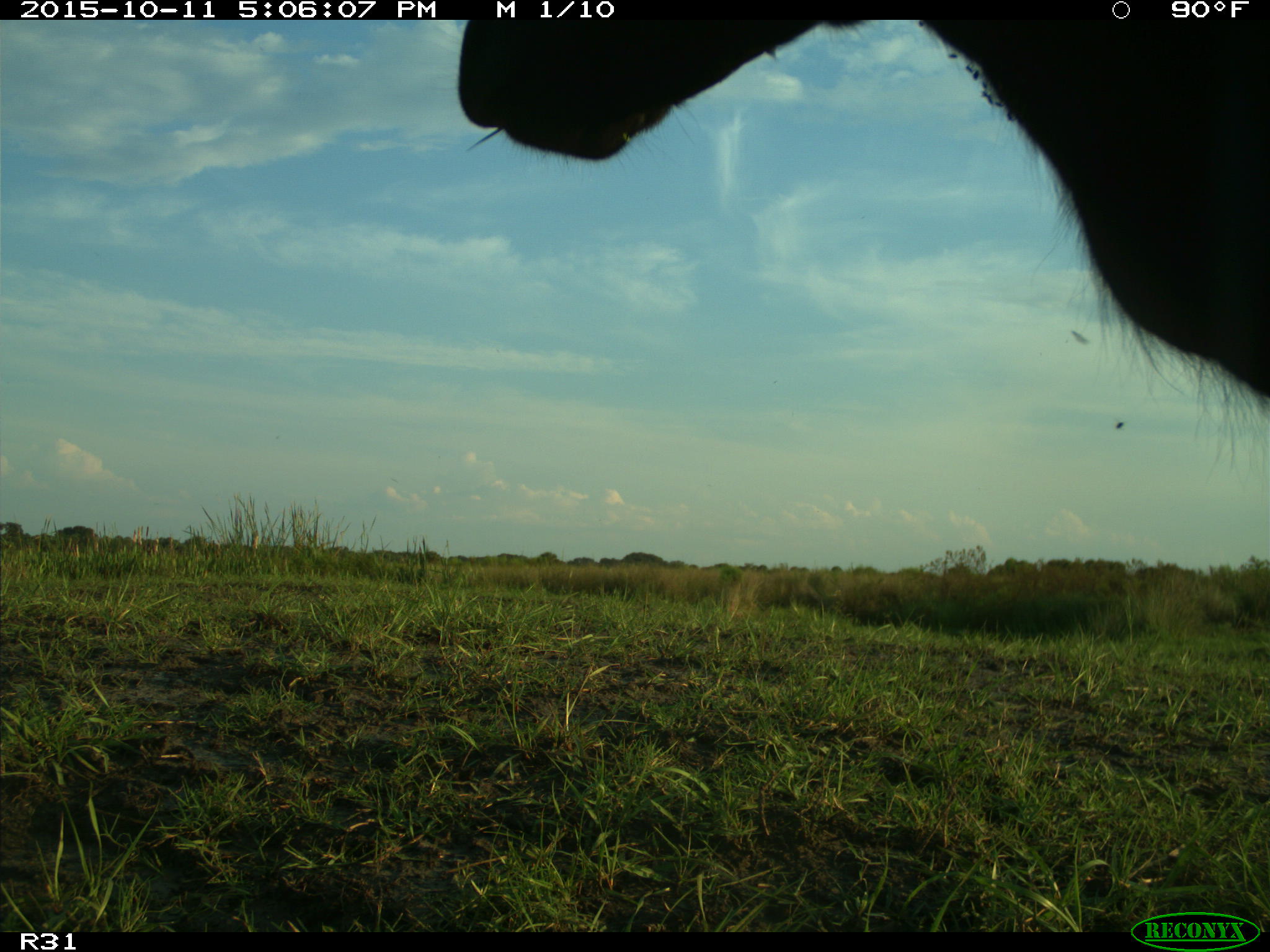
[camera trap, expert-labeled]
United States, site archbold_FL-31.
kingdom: Animalia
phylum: Chordata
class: Mammalia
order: Artiodactyla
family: Bovidae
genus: Bos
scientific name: Bos taurus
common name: domestic cow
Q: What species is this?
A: Bos taurus (domestic cow).